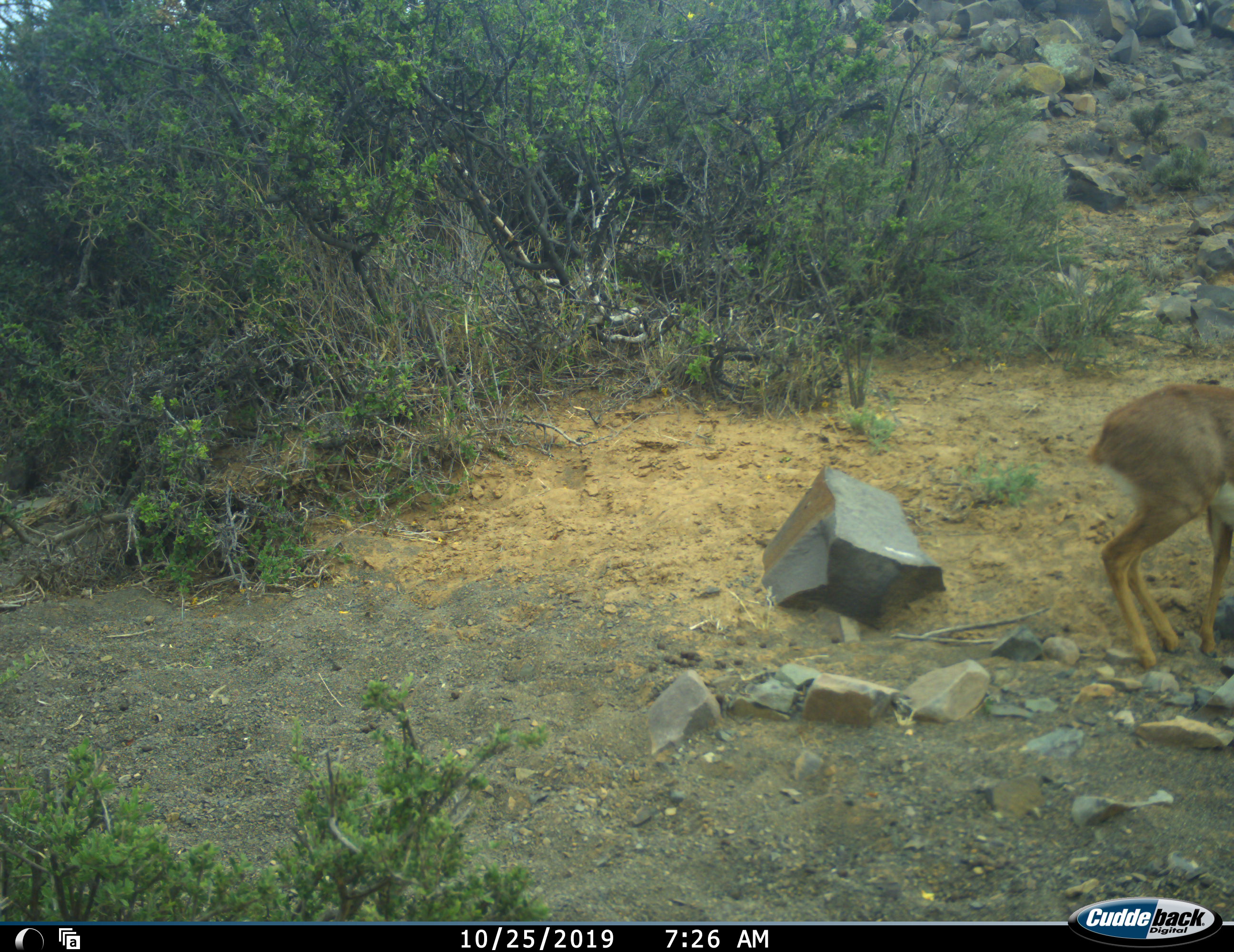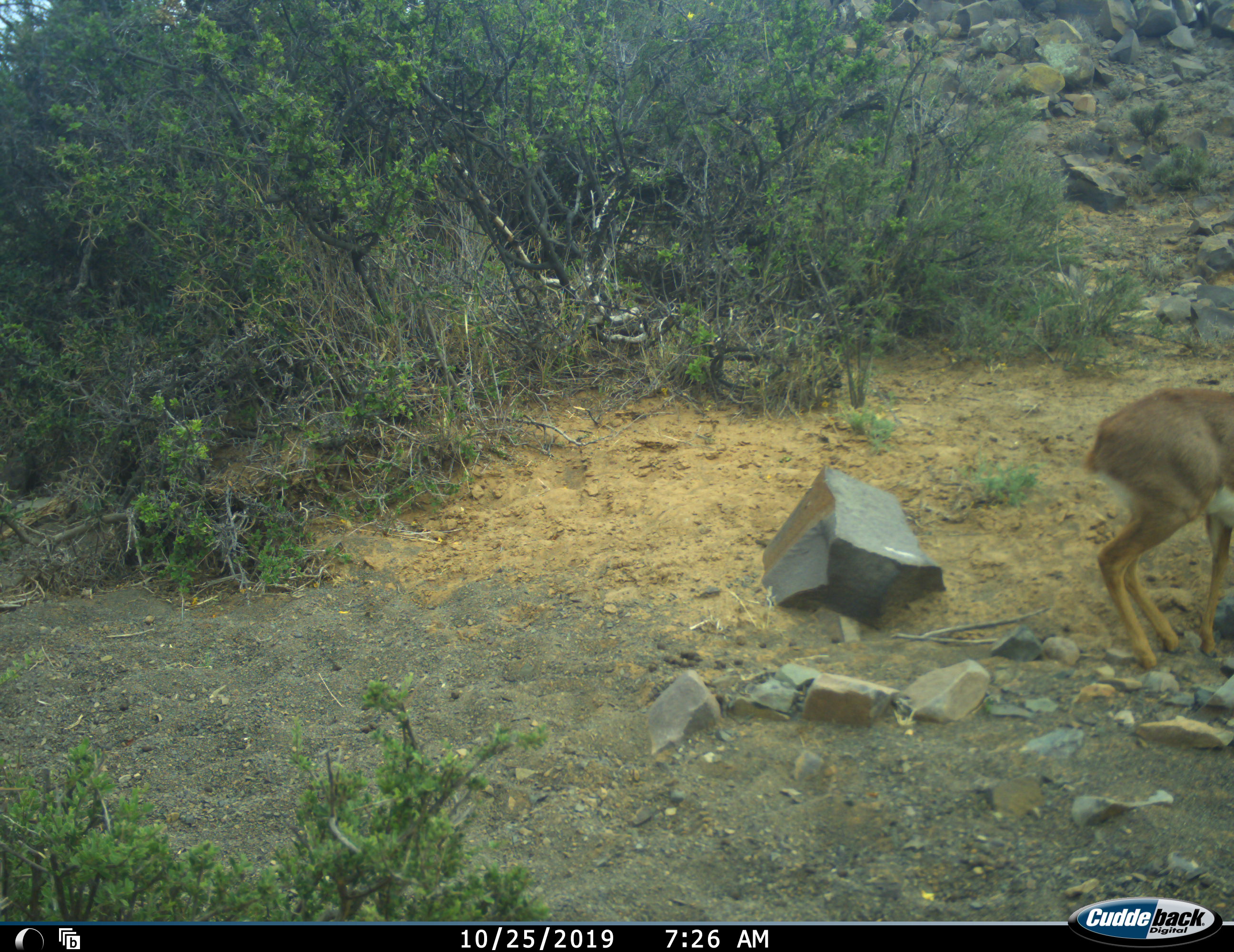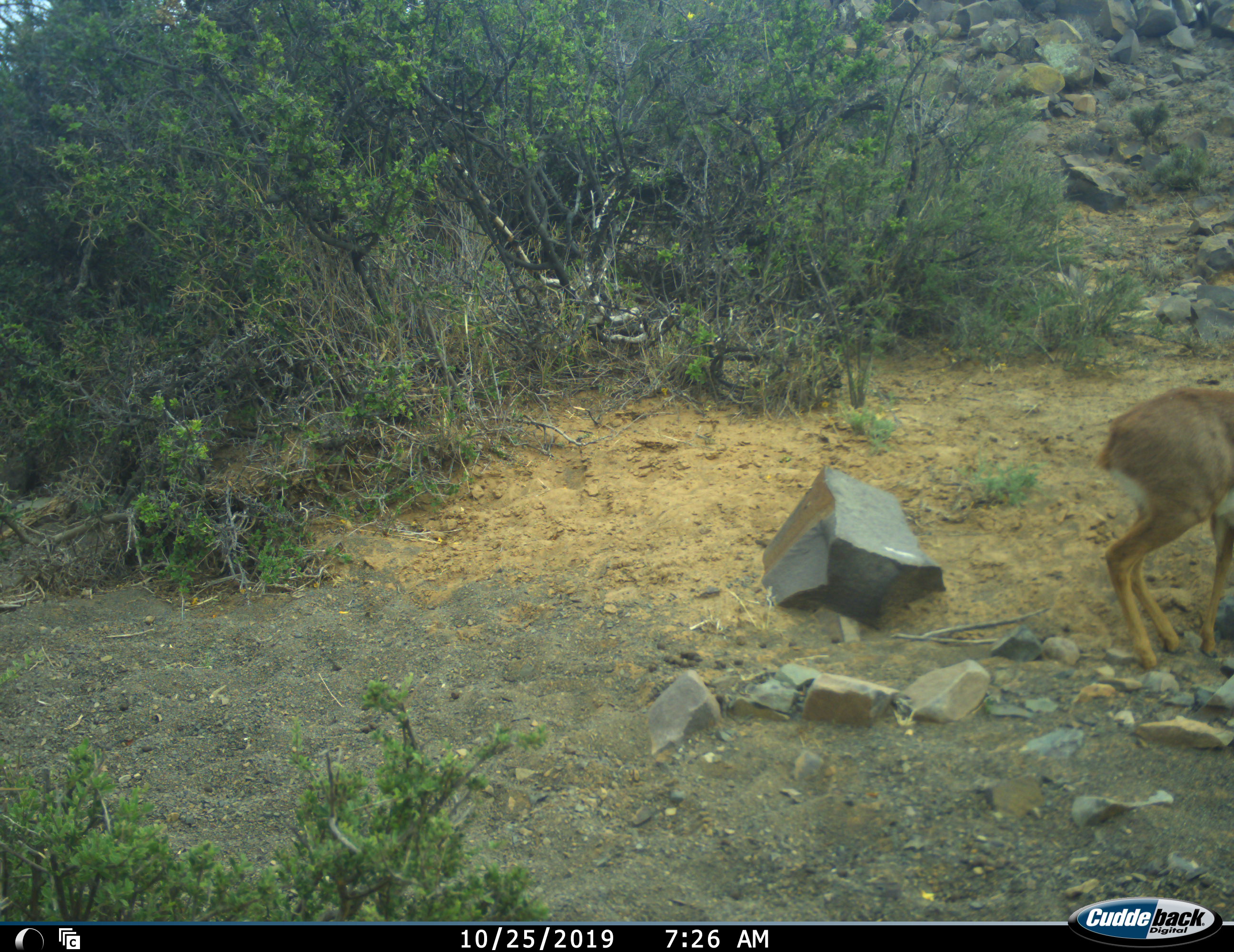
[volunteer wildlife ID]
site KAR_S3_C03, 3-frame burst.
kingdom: Animalia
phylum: Chordata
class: Mammalia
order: Artiodactyla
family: Bovidae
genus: Raphicerus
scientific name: Raphicerus campestris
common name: steenbok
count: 1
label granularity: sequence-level